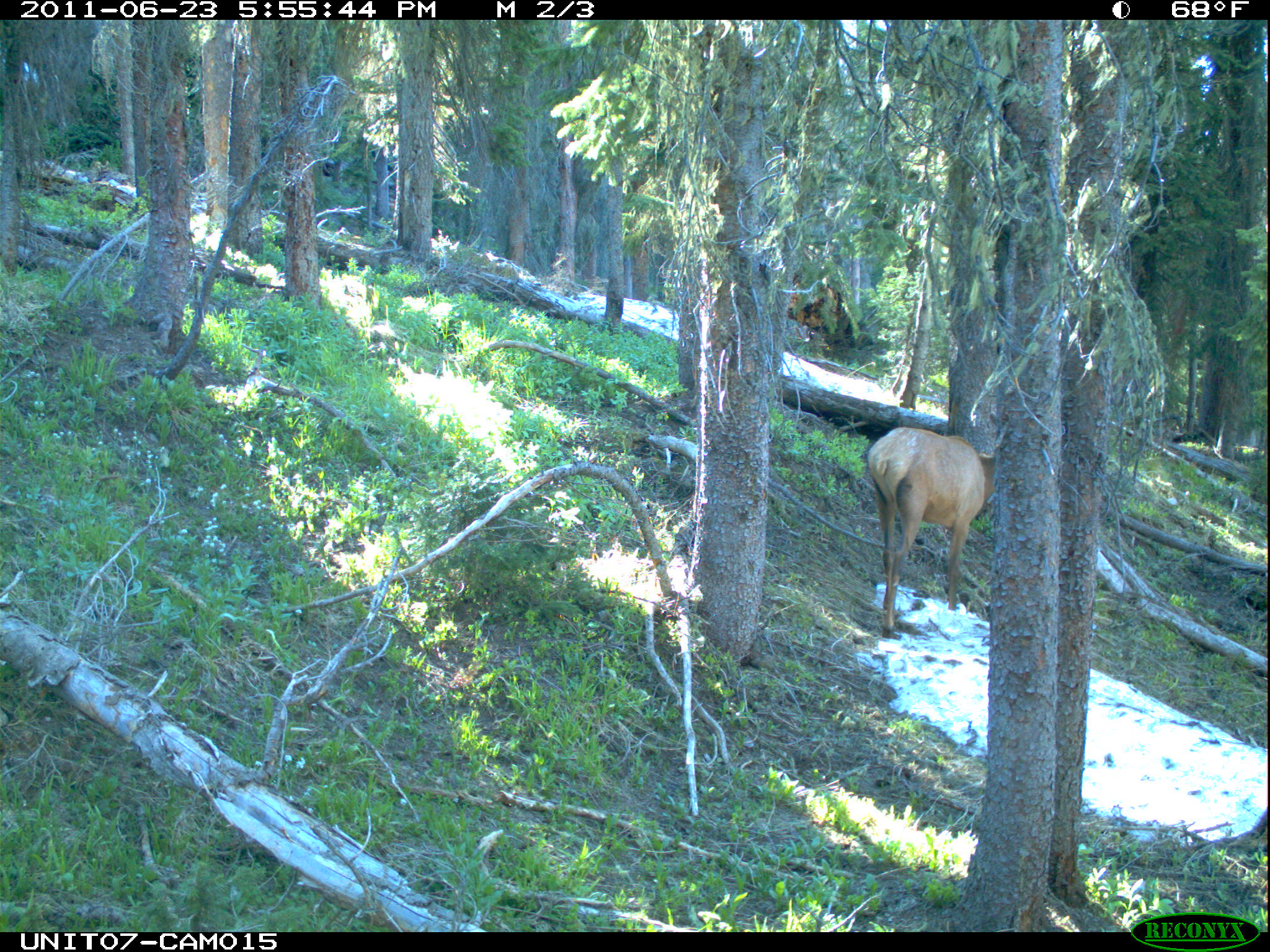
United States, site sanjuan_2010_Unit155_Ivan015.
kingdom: Animalia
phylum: Chordata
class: Mammalia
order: Artiodactyla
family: Cervidae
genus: Cervus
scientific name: Cervus elaphus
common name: red deer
Cervus elaphus (red deer).